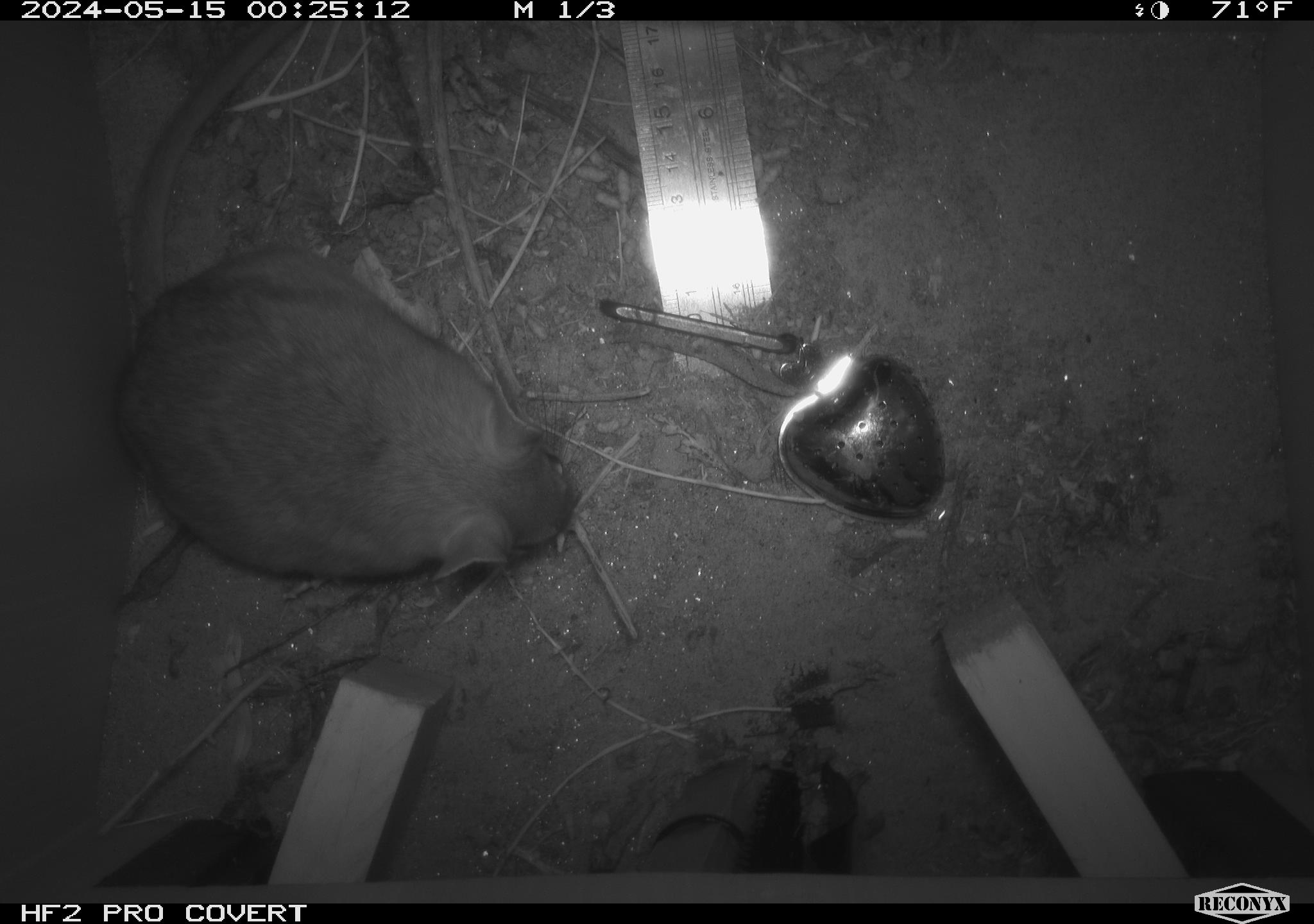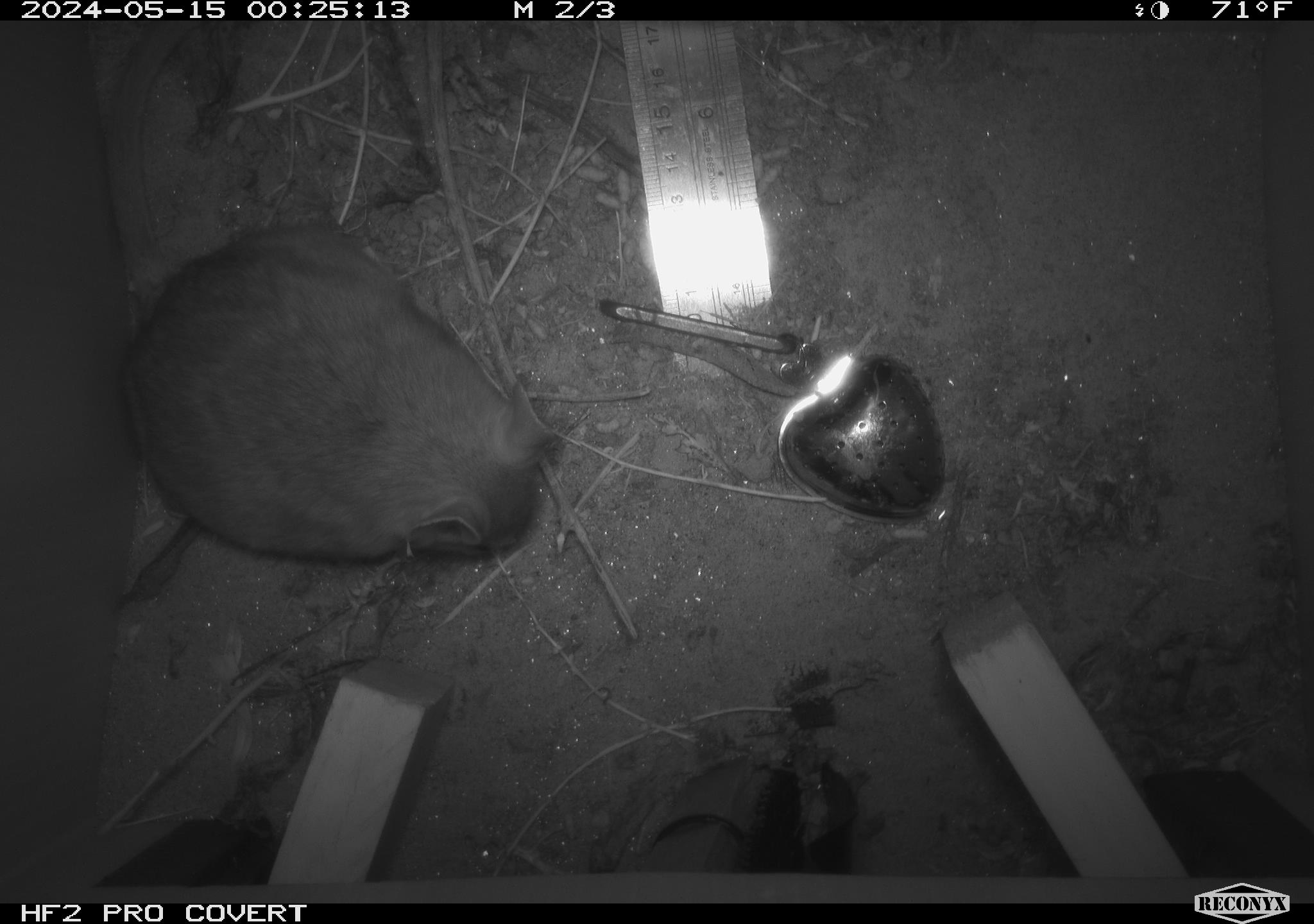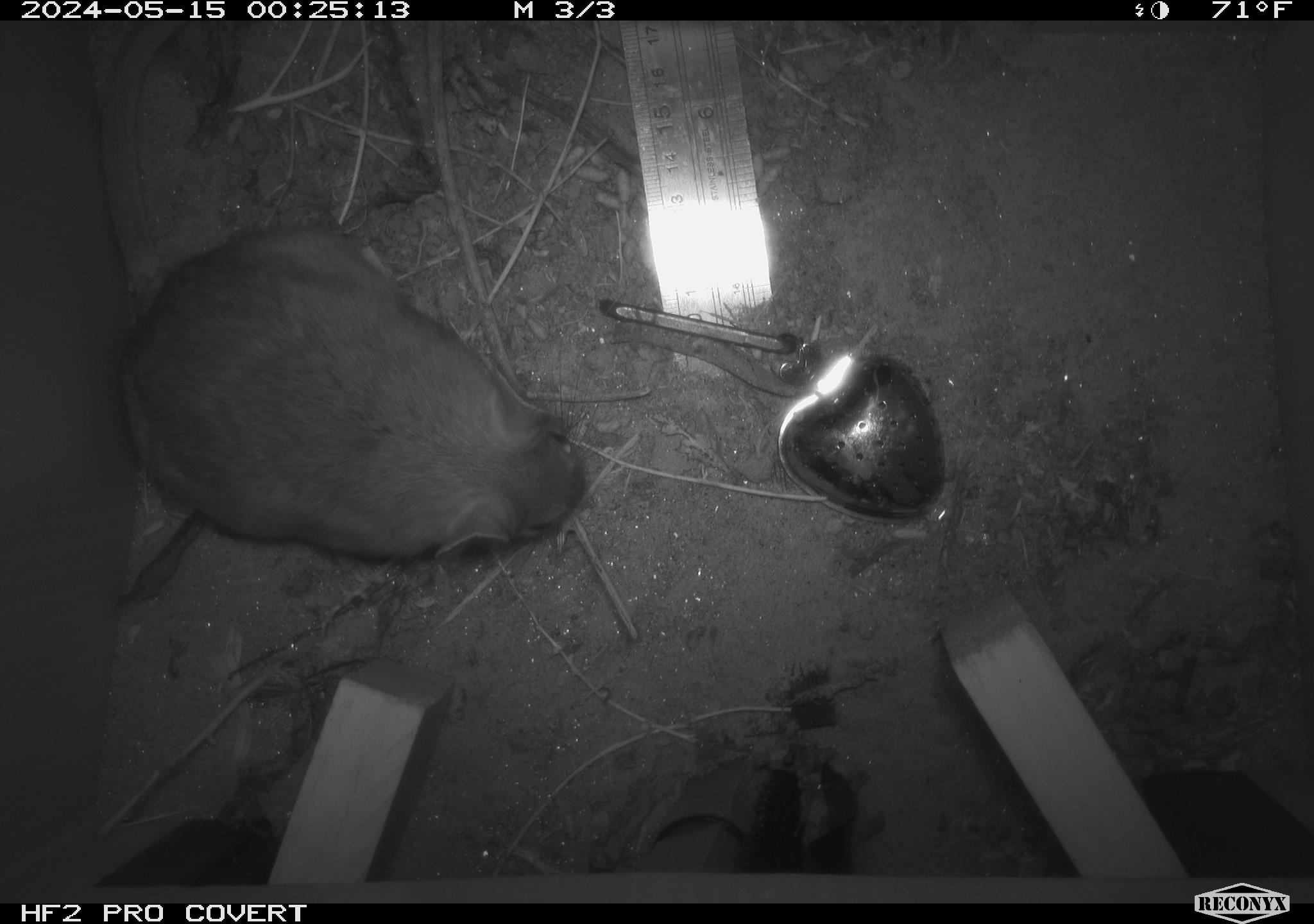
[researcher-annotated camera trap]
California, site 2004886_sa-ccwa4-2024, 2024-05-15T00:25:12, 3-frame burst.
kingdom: Animalia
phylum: Chordata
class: Mammalia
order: Rodentia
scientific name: Rodentia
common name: woodrat or rat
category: woodrat or rat species